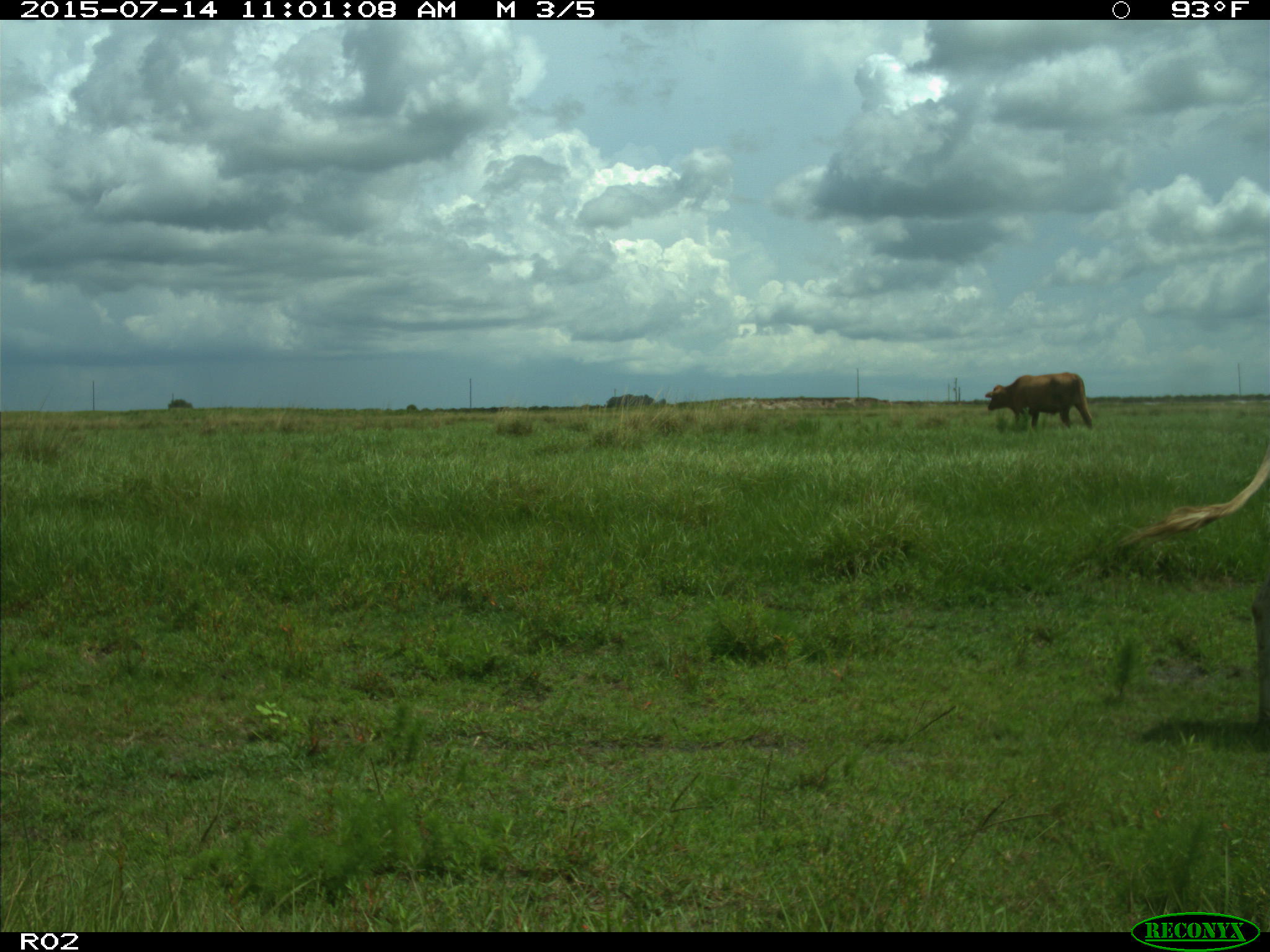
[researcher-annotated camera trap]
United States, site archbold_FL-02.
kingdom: Animalia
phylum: Chordata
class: Mammalia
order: Artiodactyla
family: Bovidae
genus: Bos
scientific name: Bos taurus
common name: domestic cow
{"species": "Bos taurus (domestic cow)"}